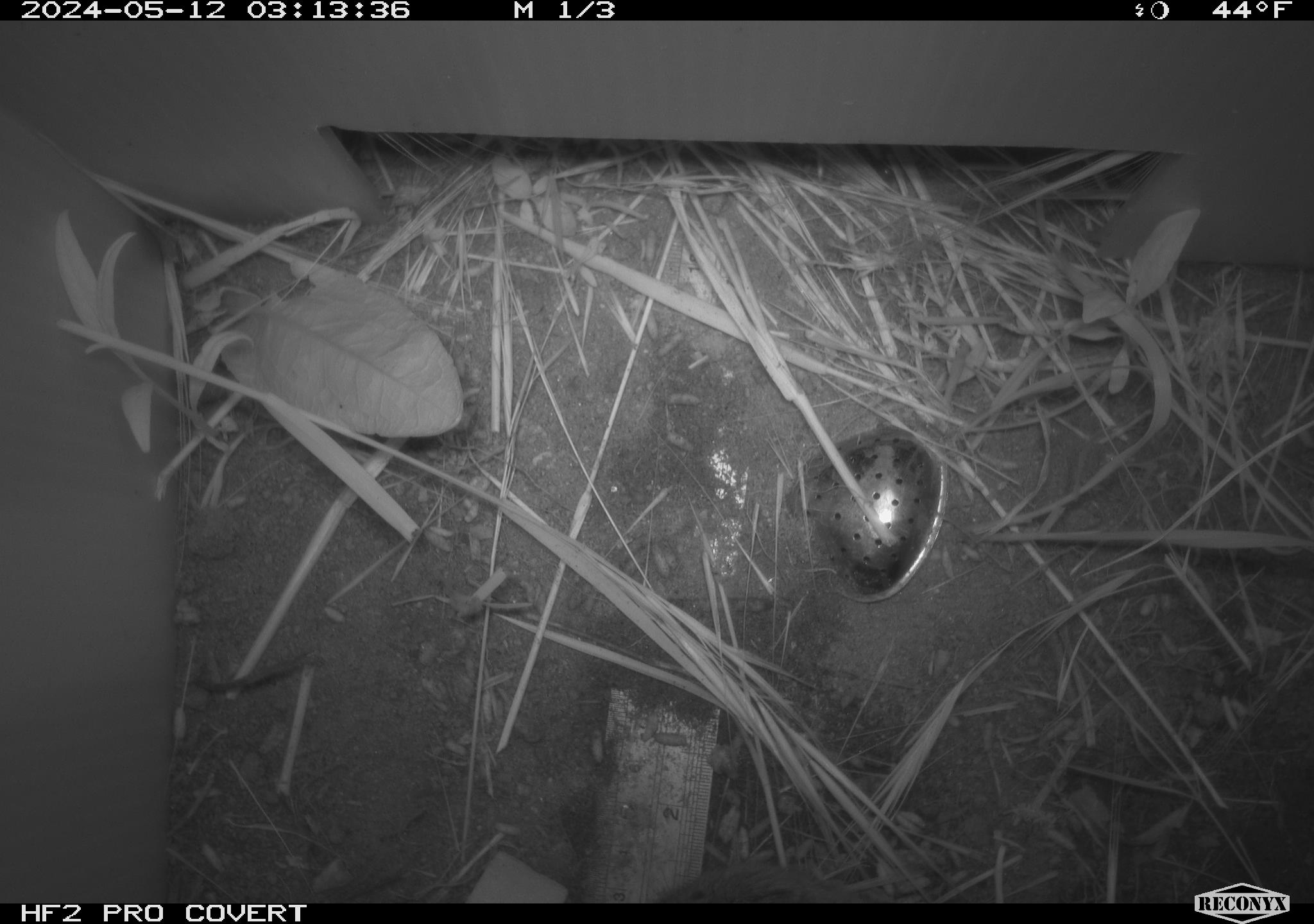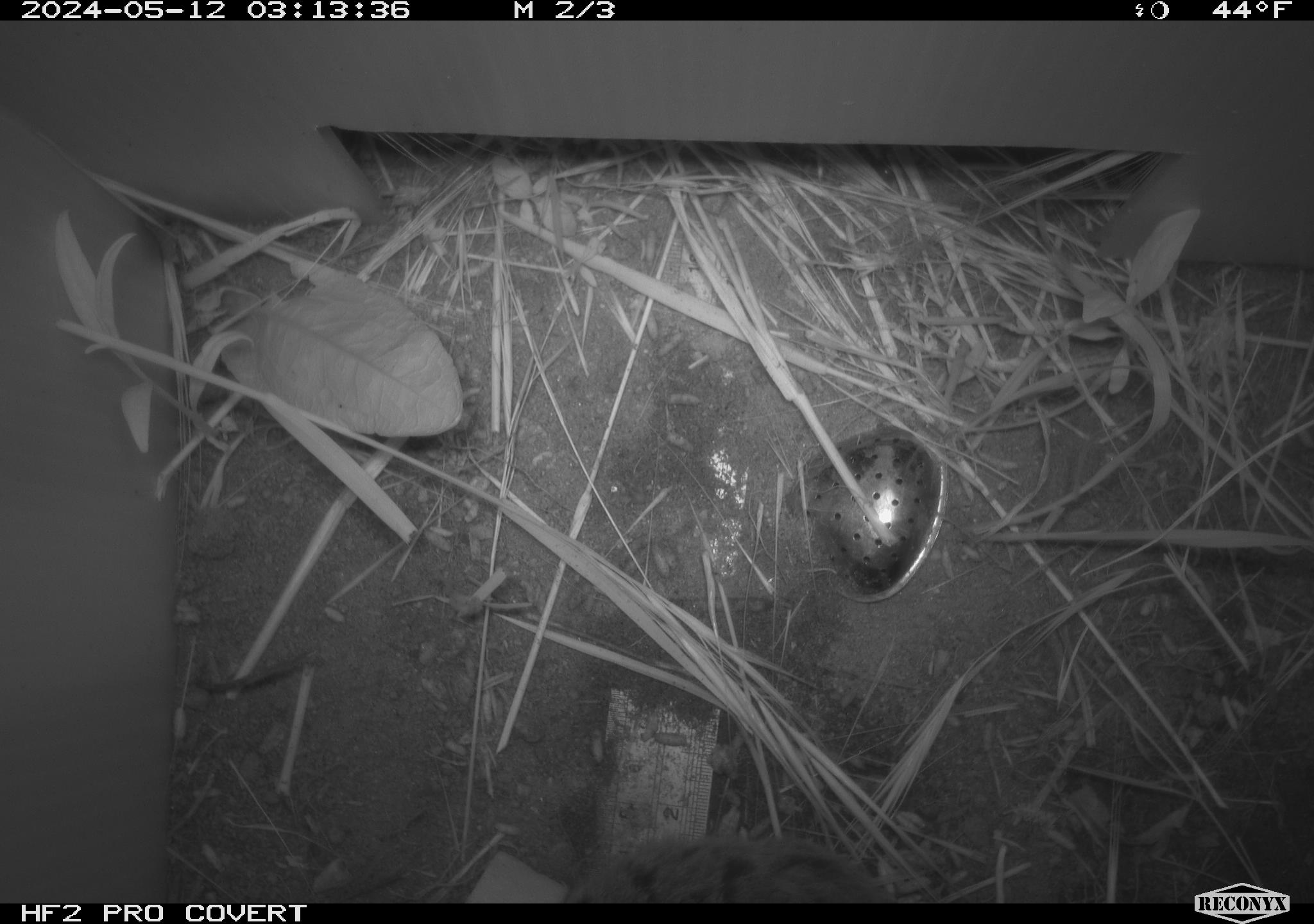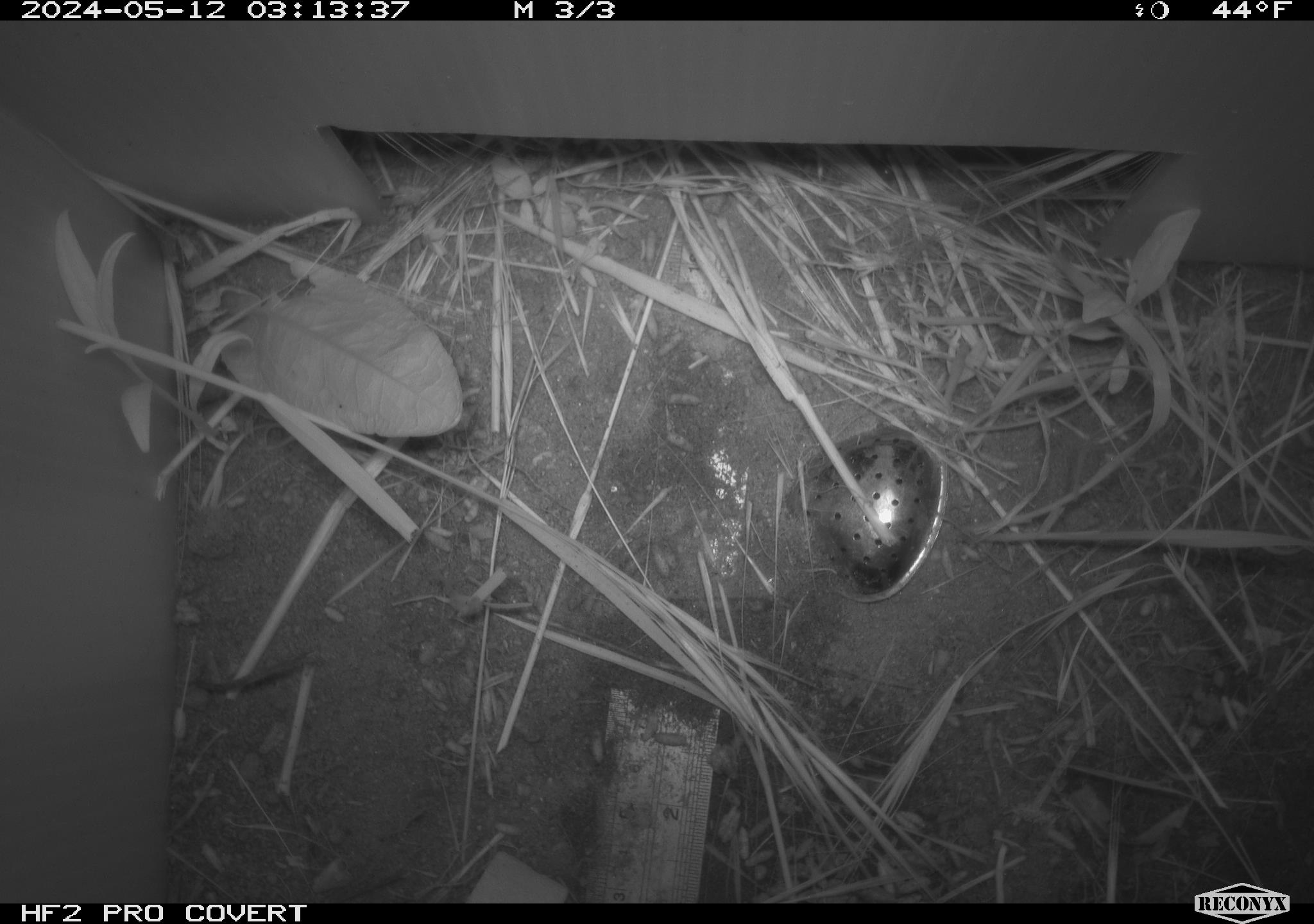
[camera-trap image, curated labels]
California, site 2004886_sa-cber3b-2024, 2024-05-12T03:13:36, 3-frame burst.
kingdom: Animalia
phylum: Chordata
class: Mammalia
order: Rodentia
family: Cricetidae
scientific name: Arvicolinae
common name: voles, lemmings, and muskrats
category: arvicolinae subfamily